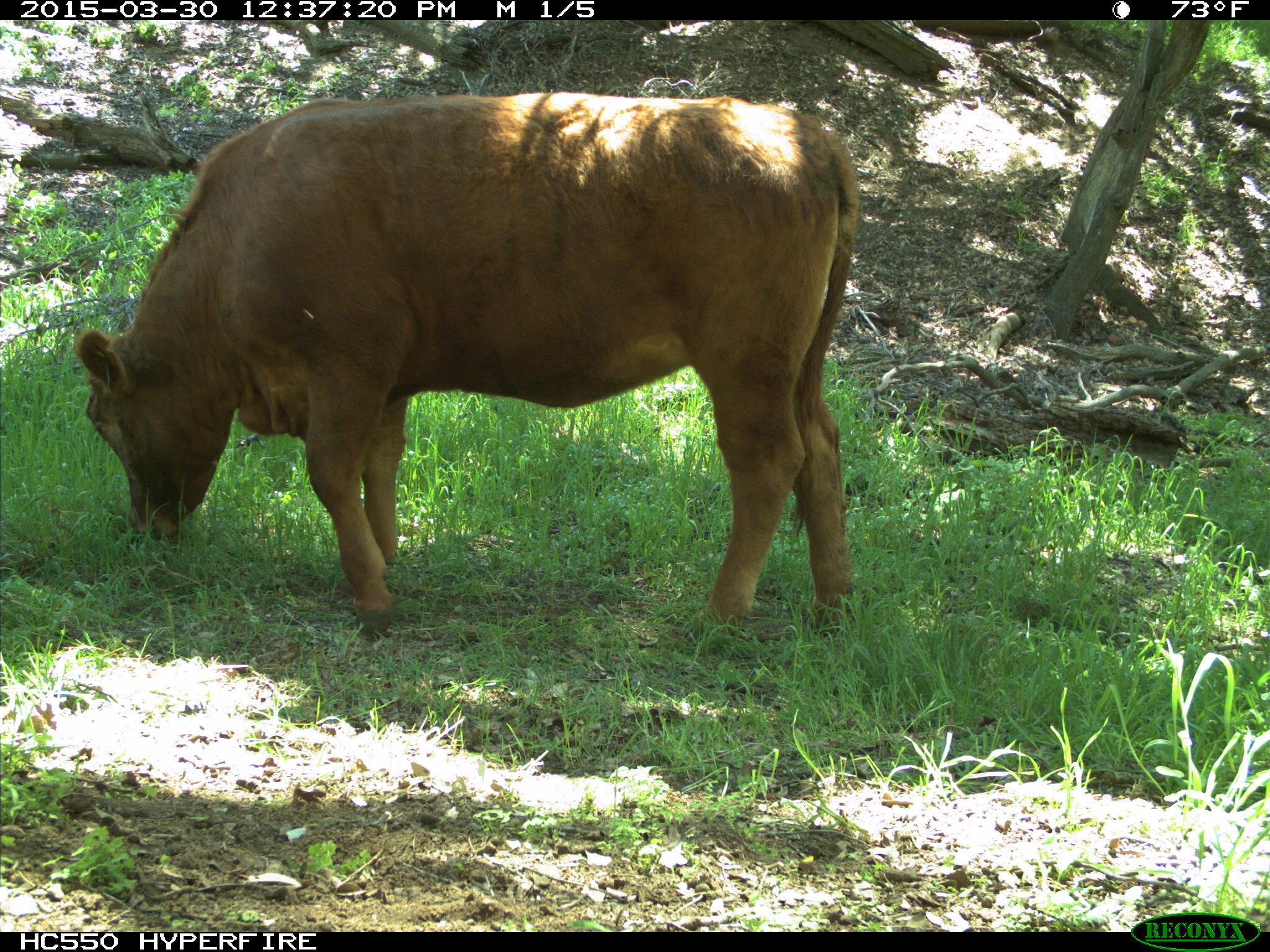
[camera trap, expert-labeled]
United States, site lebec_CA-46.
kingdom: Animalia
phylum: Chordata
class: Mammalia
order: Artiodactyla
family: Bovidae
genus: Bos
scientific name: Bos taurus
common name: domestic cow